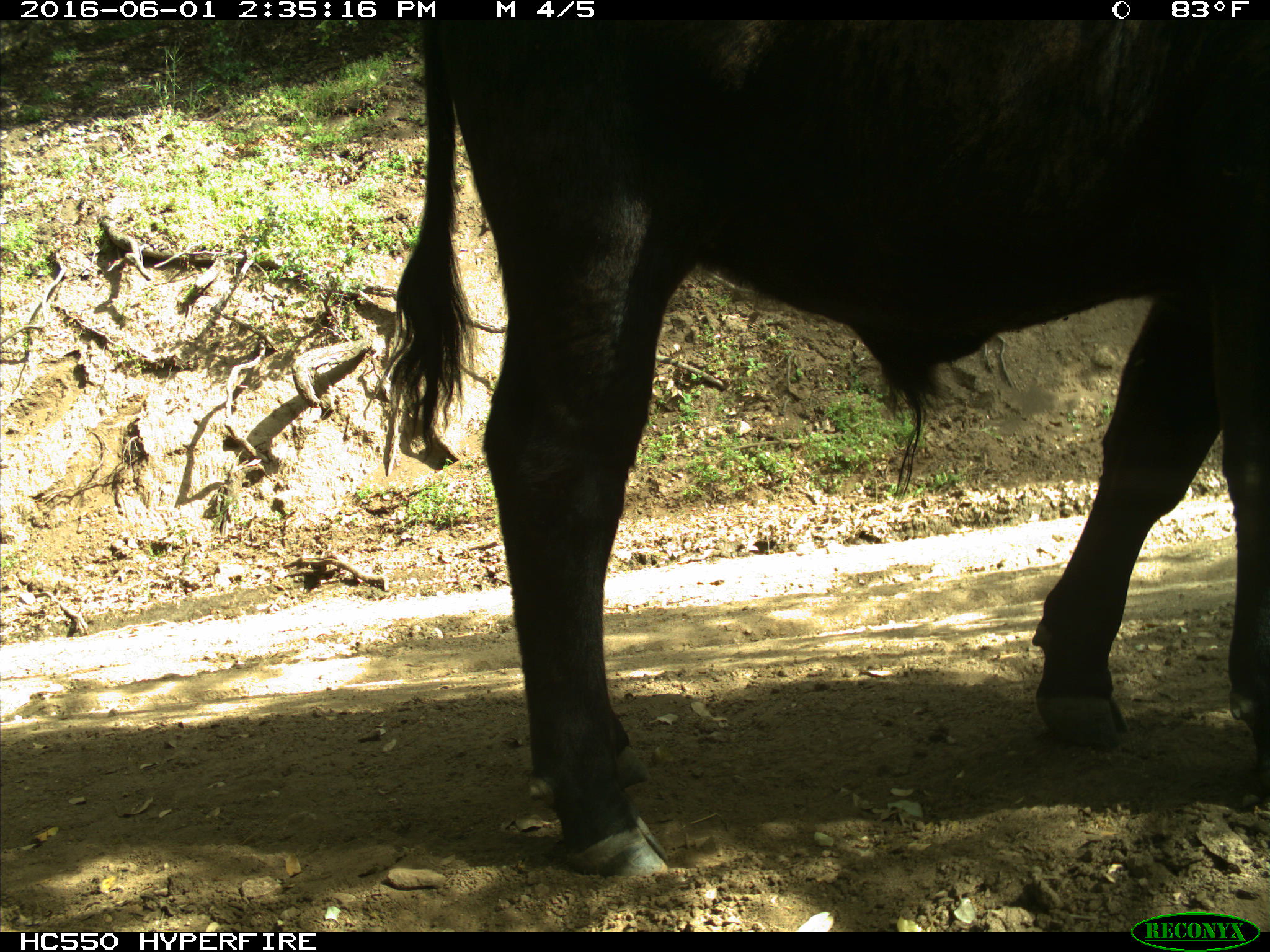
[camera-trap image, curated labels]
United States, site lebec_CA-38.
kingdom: Animalia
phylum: Chordata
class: Mammalia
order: Artiodactyla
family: Bovidae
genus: Bos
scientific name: Bos taurus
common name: domestic cow